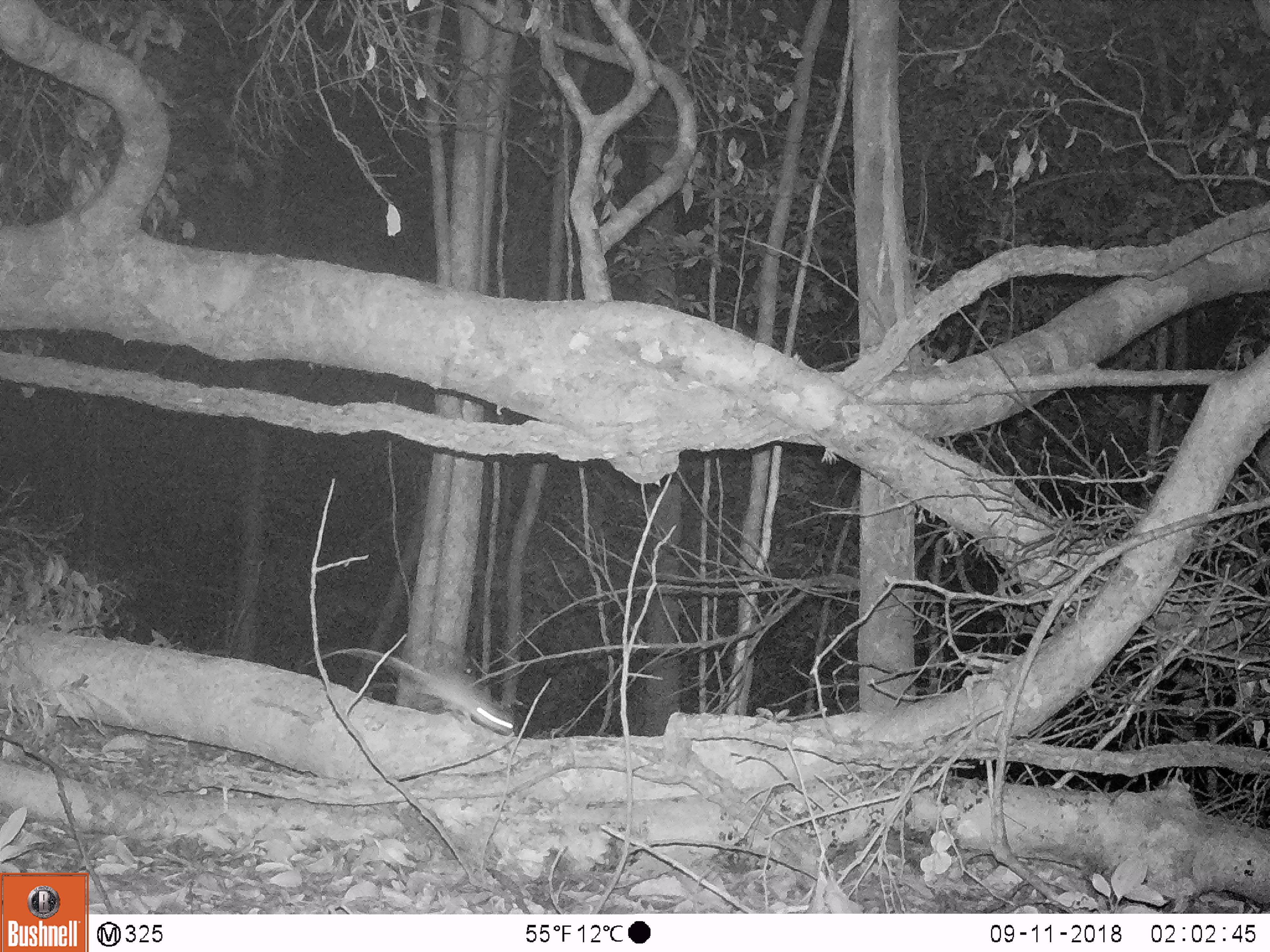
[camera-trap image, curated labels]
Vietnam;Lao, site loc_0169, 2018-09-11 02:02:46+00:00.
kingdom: Animalia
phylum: Chordata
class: Mammalia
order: Rodentia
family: Muridae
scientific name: Muridae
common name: old-world mice and rats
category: unidentified murid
Unidentified murid (old-world mice and rats) (Muridae). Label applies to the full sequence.